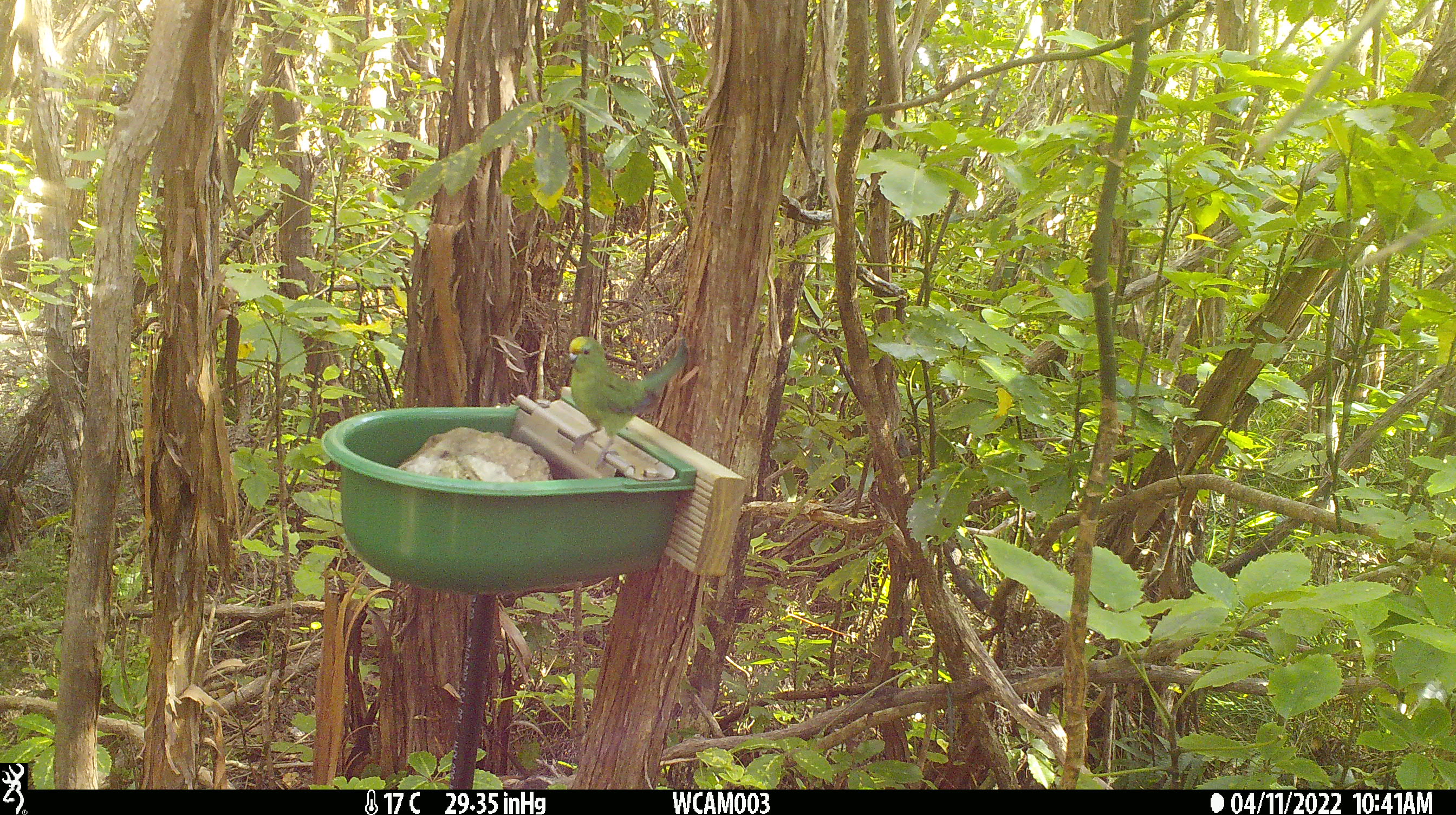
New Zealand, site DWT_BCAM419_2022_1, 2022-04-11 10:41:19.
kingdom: Animalia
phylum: Chordata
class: Aves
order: Psittaciformes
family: Psittaculidae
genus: Cyanoramphus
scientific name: Cyanoramphus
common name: parakeet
Parakeet (Cyanoramphus).